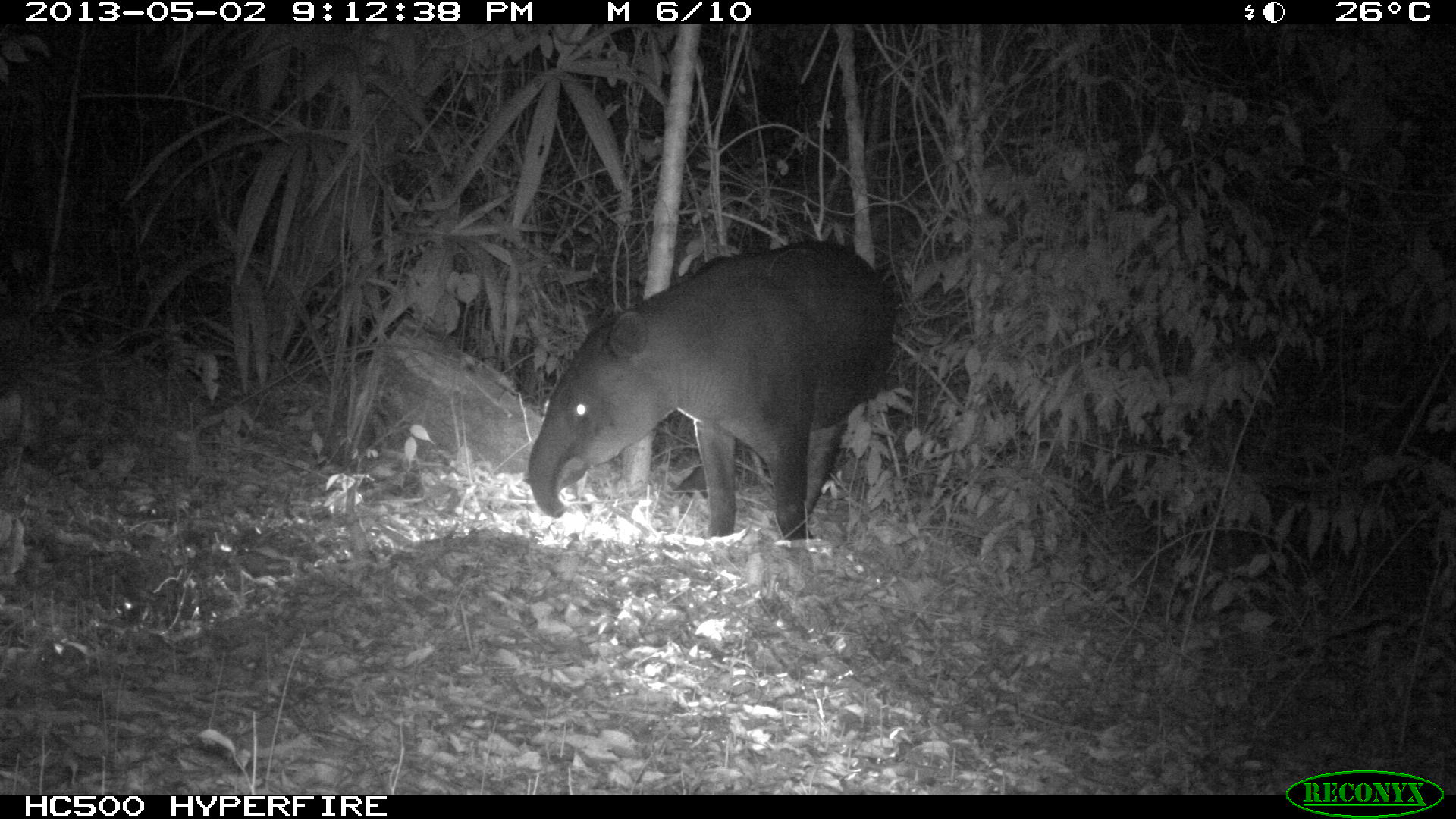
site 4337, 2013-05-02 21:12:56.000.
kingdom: Animalia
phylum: Chordata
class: Mammalia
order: Perissodactyla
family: Tapiridae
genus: Tapirus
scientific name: Tapirus bairdii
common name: baird's tapir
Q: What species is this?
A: Tapirus bairdii (baird's tapir).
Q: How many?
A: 1.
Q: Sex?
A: Male.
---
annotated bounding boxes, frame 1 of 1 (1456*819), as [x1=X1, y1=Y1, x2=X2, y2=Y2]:
tapirus bairdii: [x1=525, y1=237, x2=898, y2=543]